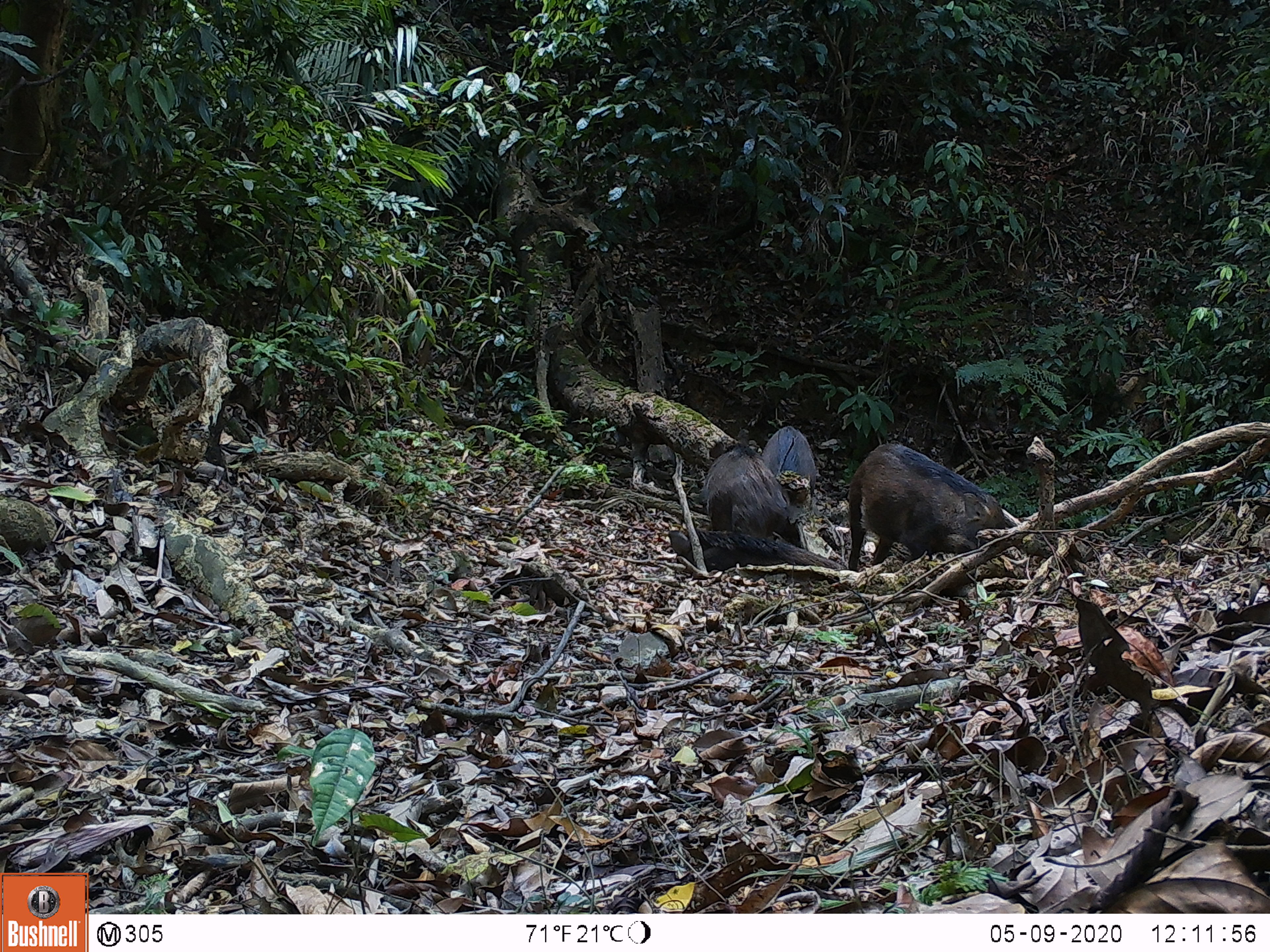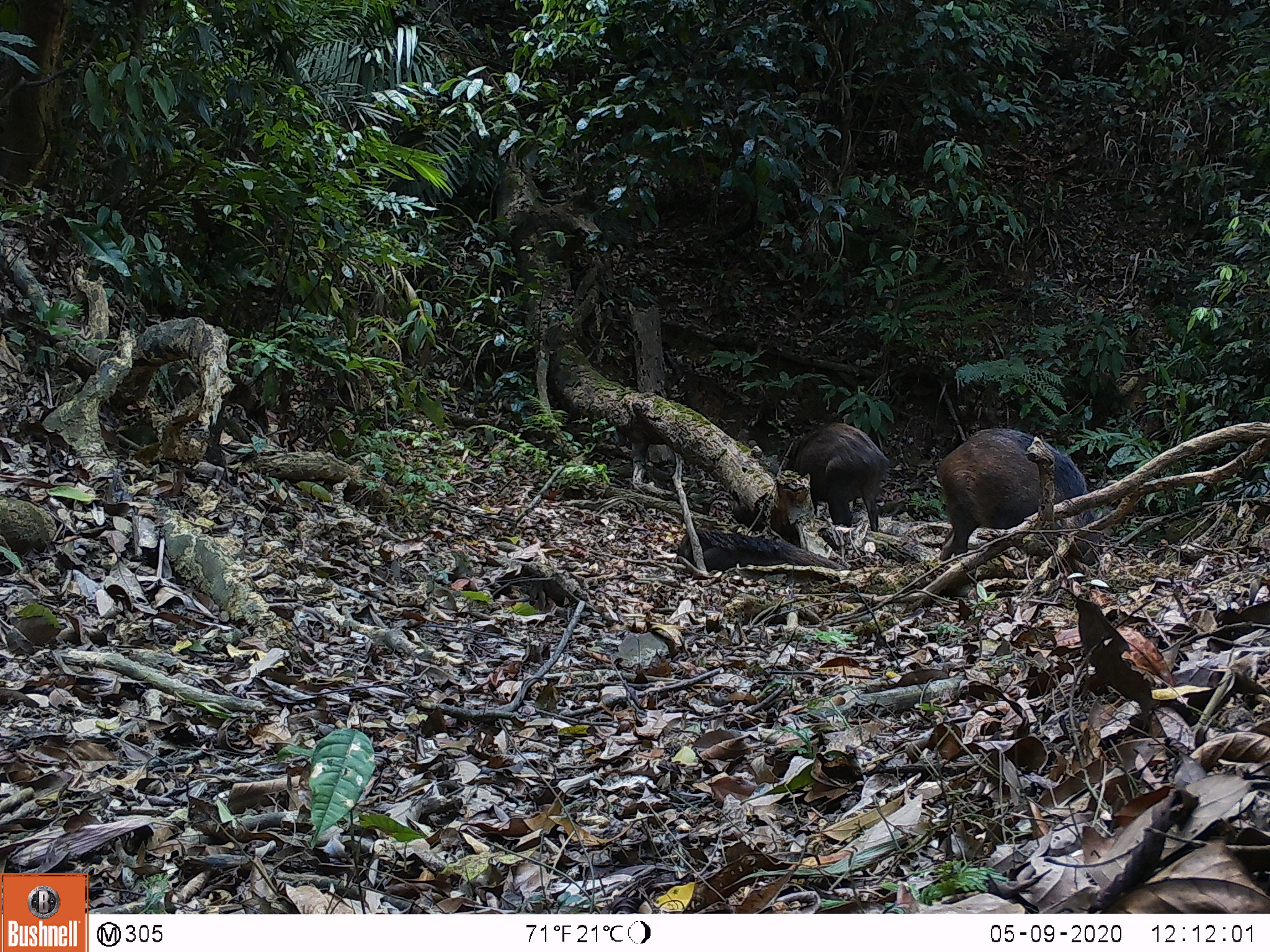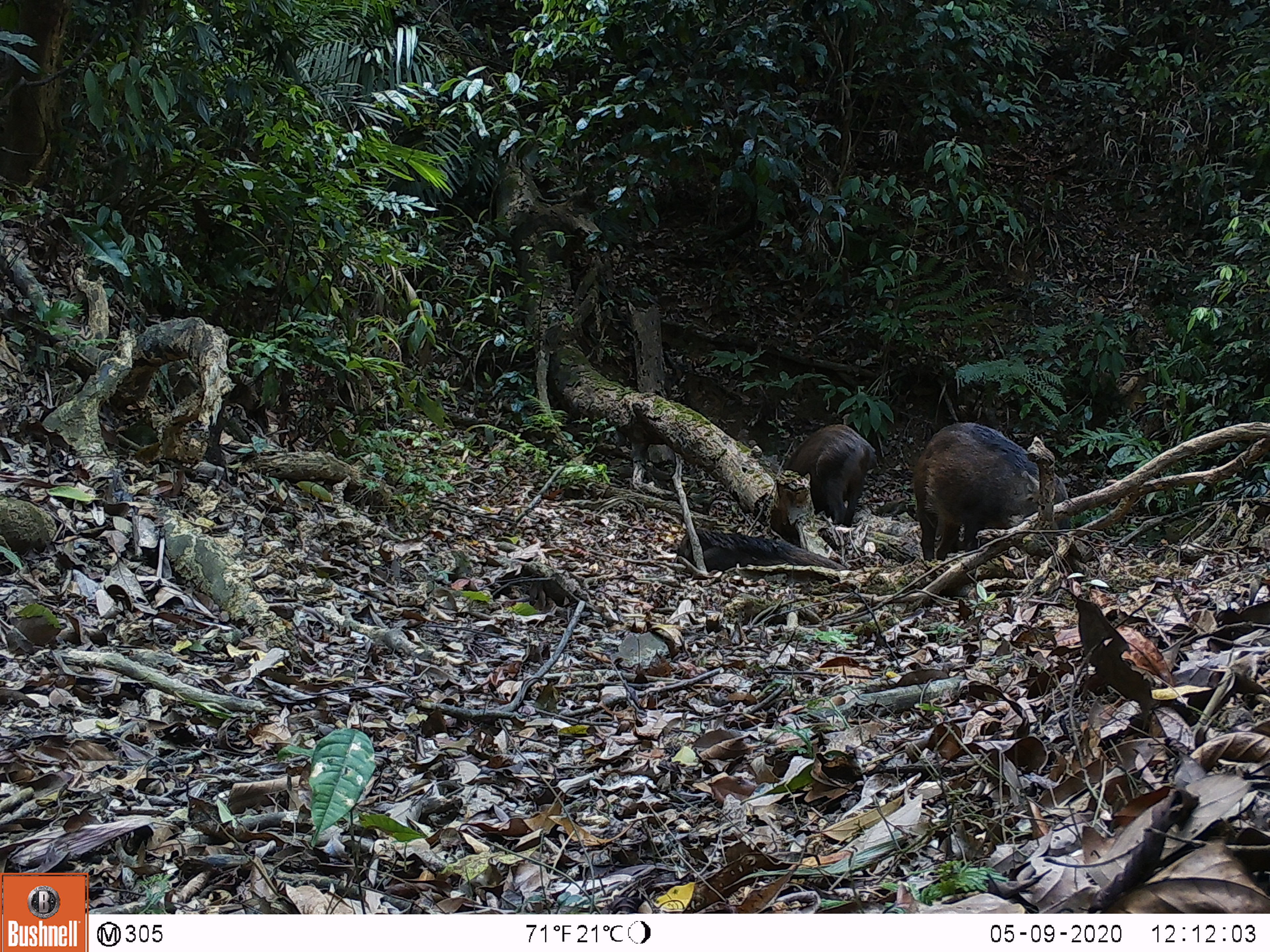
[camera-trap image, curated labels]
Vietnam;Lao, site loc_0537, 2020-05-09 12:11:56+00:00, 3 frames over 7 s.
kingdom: Animalia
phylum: Chordata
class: Mammalia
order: Artiodactyla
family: Suidae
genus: Sus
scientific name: Sus scrofa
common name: eurasian wild pig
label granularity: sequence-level